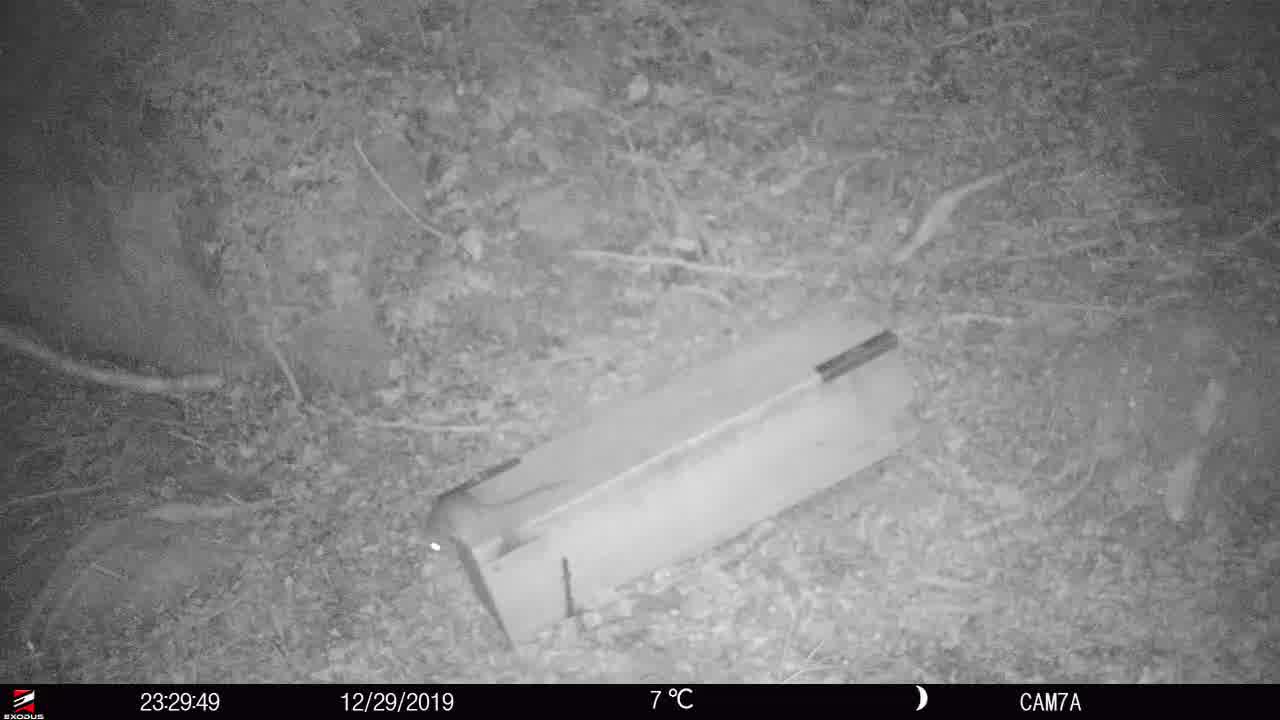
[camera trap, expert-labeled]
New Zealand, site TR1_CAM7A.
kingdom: Animalia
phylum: Chordata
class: Mammalia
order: Rodentia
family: Muridae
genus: Rattus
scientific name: Rattus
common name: rat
Rat (Rattus).